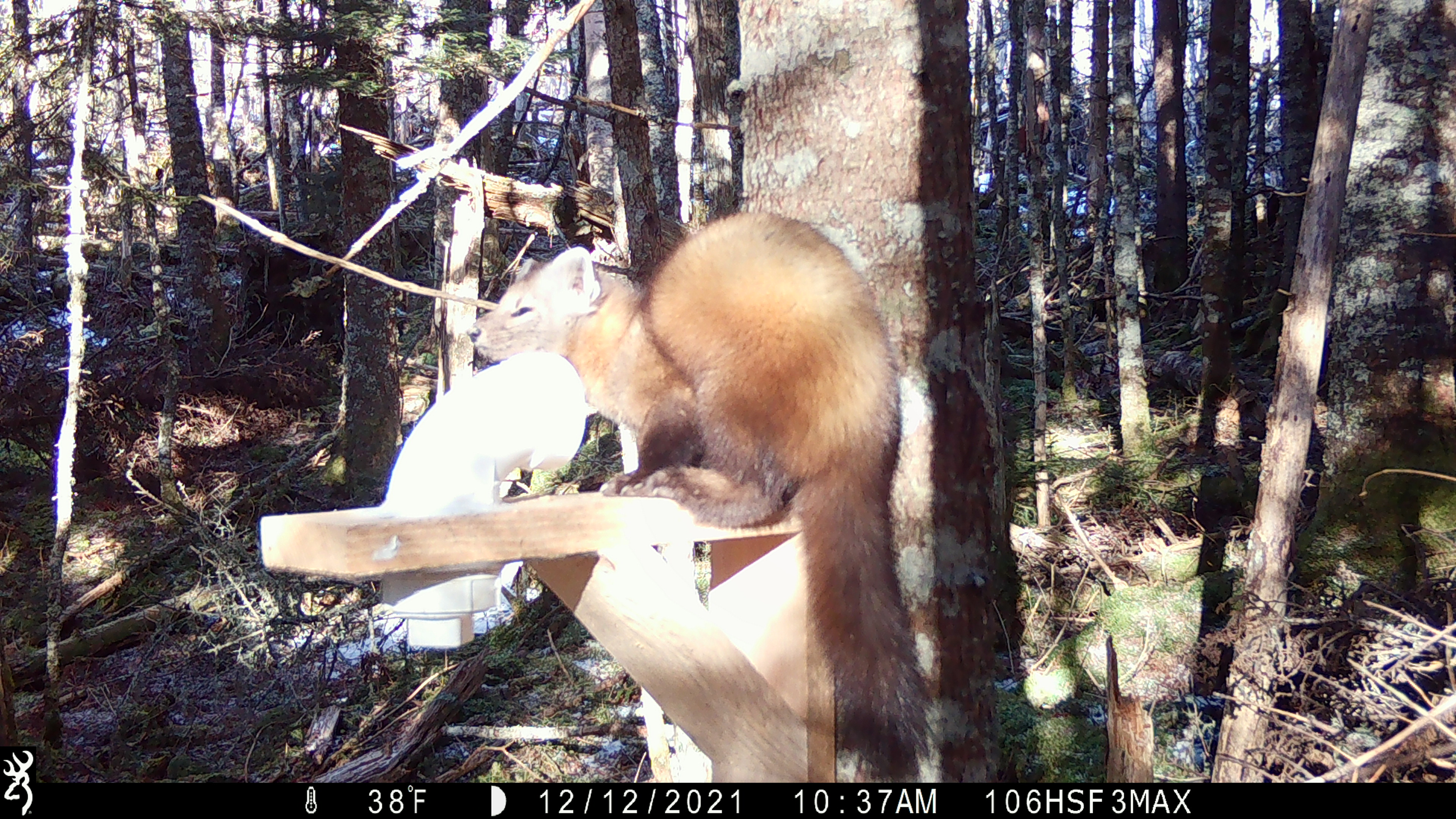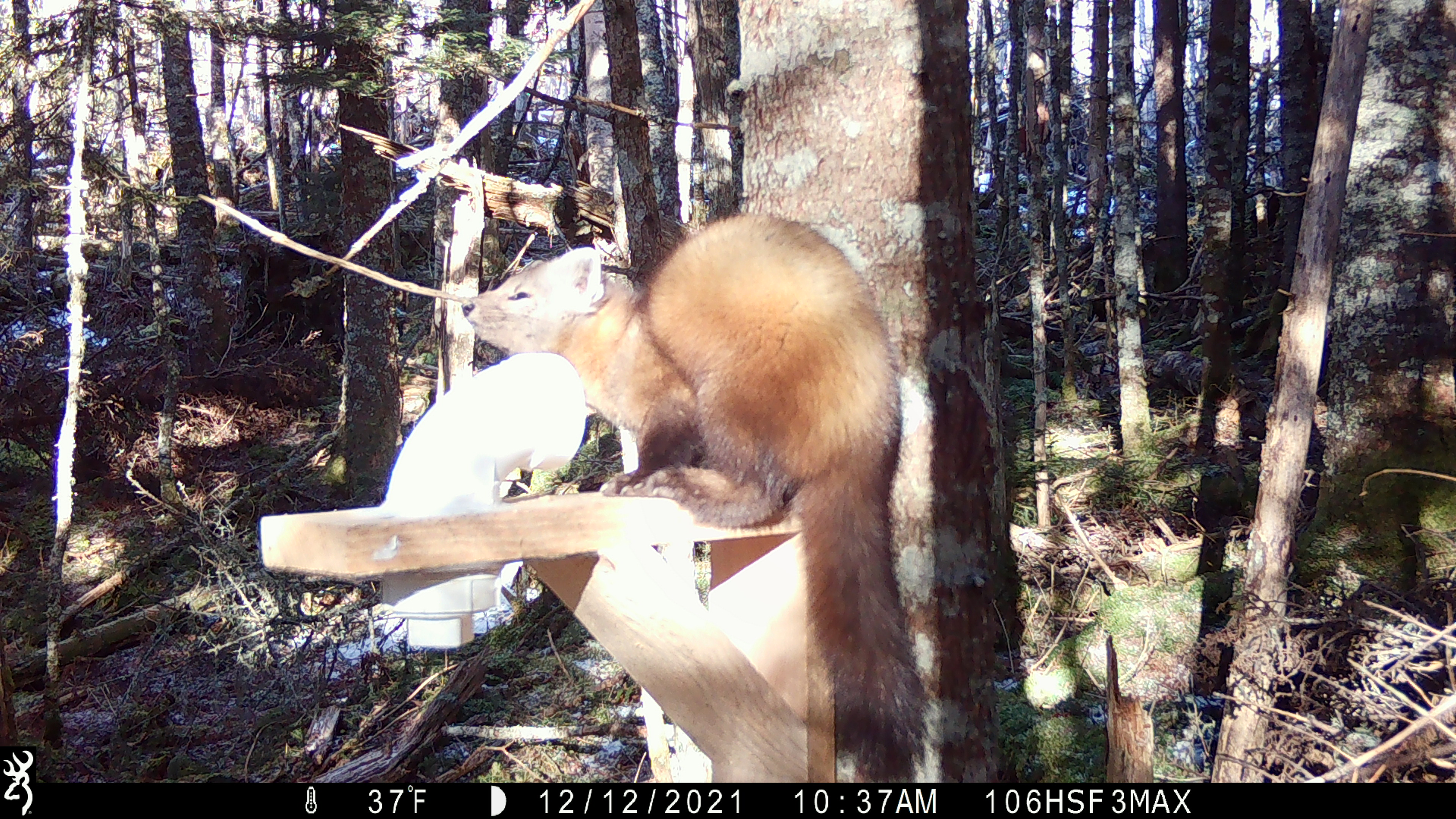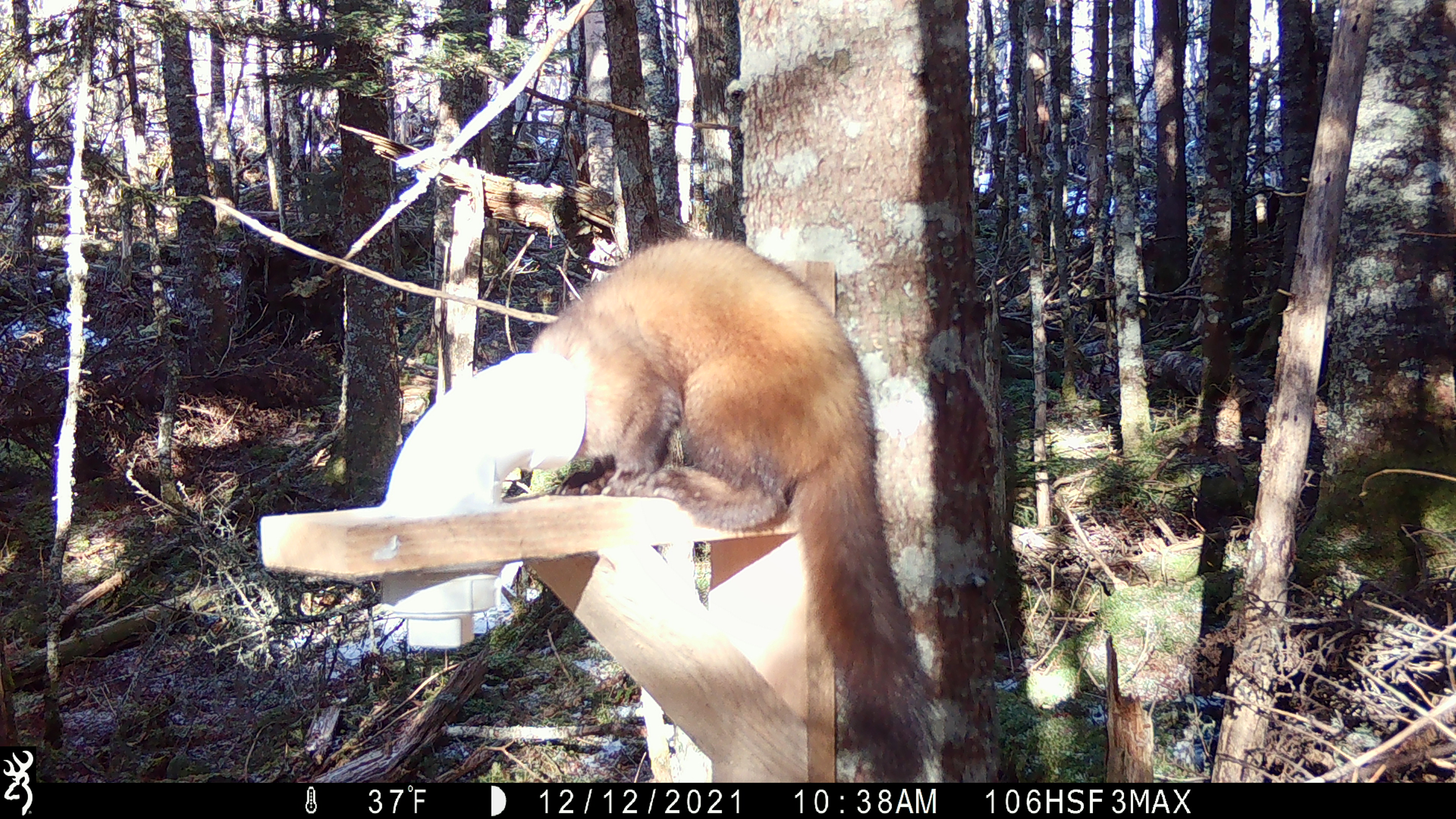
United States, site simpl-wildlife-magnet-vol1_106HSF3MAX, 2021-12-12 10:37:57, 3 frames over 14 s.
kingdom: Animalia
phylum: Chordata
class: Mammalia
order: Carnivora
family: Mustelidae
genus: Martes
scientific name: Martes americana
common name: american marten